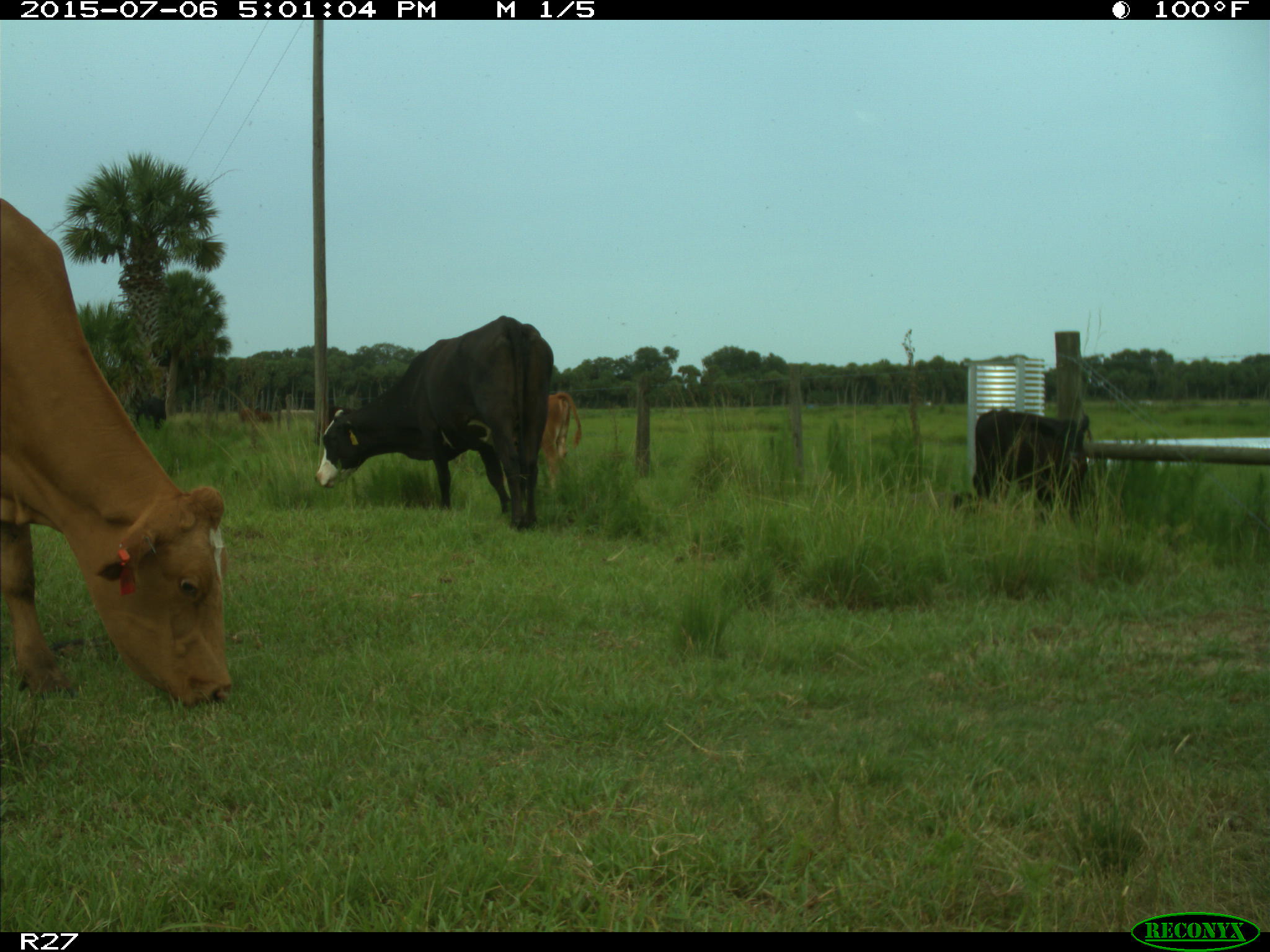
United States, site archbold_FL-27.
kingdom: Animalia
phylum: Chordata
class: Mammalia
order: Artiodactyla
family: Bovidae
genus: Bos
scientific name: Bos taurus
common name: domestic cow